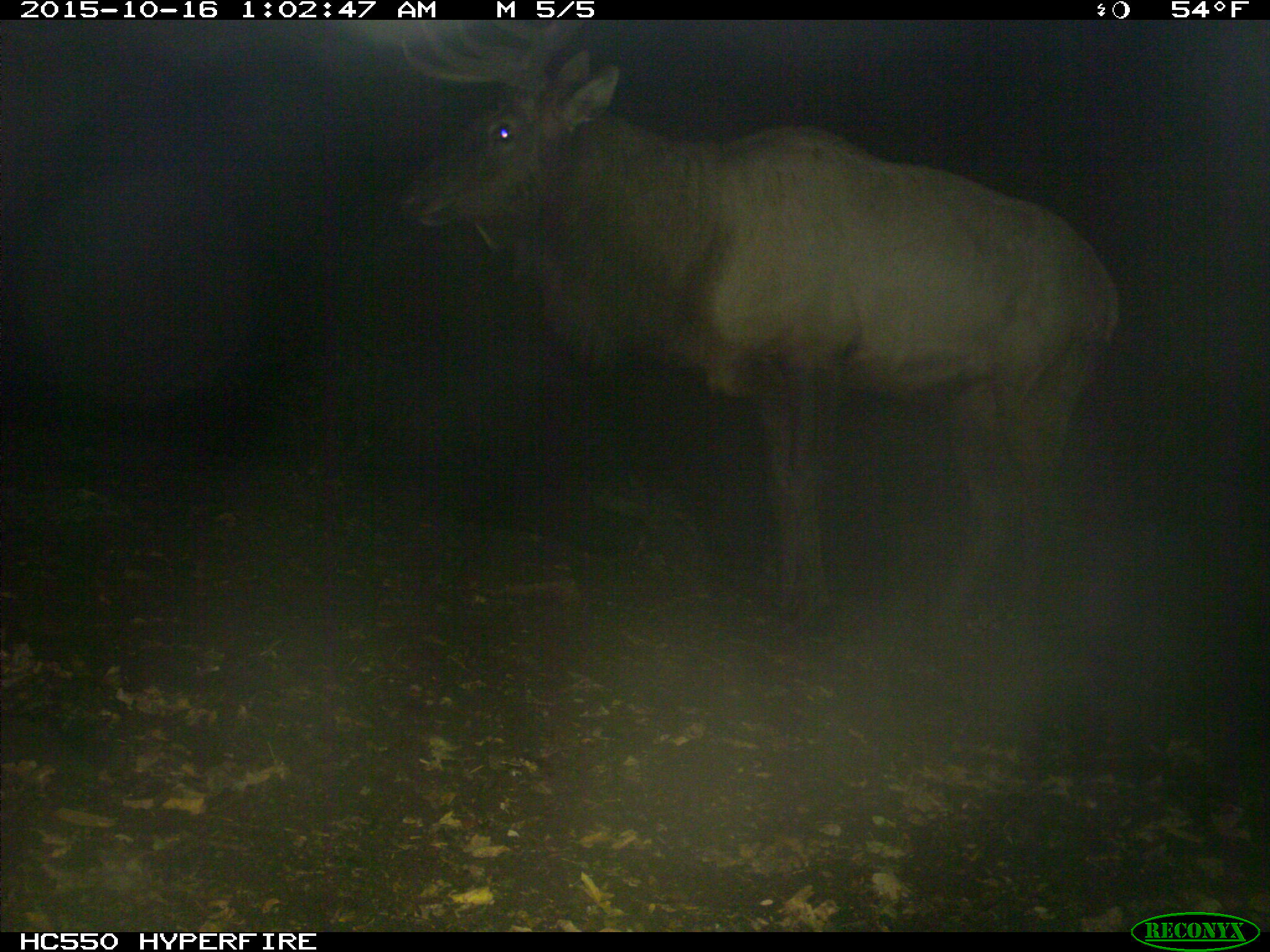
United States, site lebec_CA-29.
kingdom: Animalia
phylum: Chordata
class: Mammalia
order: Artiodactyla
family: Cervidae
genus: Cervus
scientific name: Cervus canadensis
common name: elk